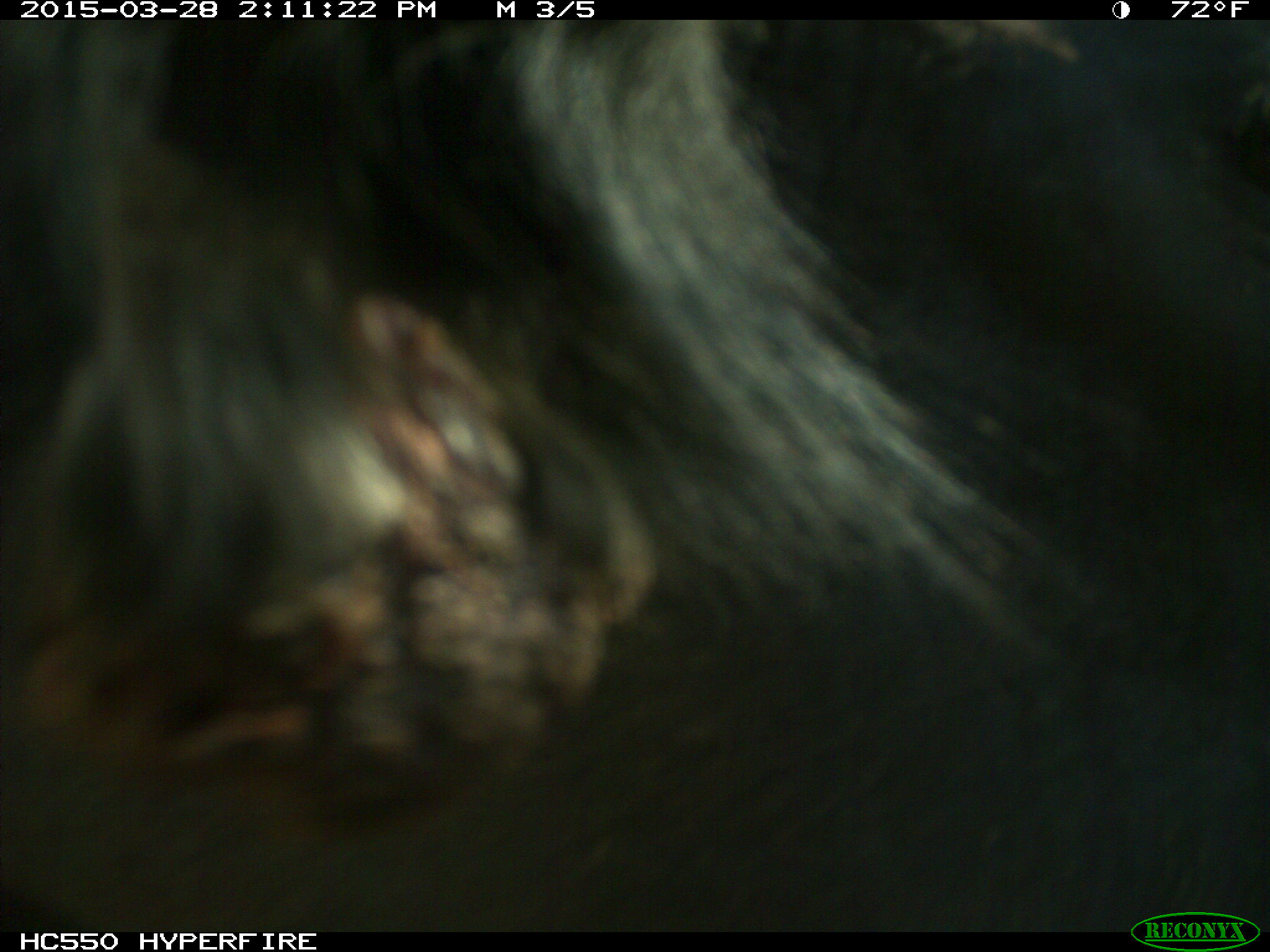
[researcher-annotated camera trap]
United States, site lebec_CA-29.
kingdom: Animalia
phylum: Chordata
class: Mammalia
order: Artiodactyla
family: Bovidae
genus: Bos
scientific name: Bos taurus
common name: domestic cow